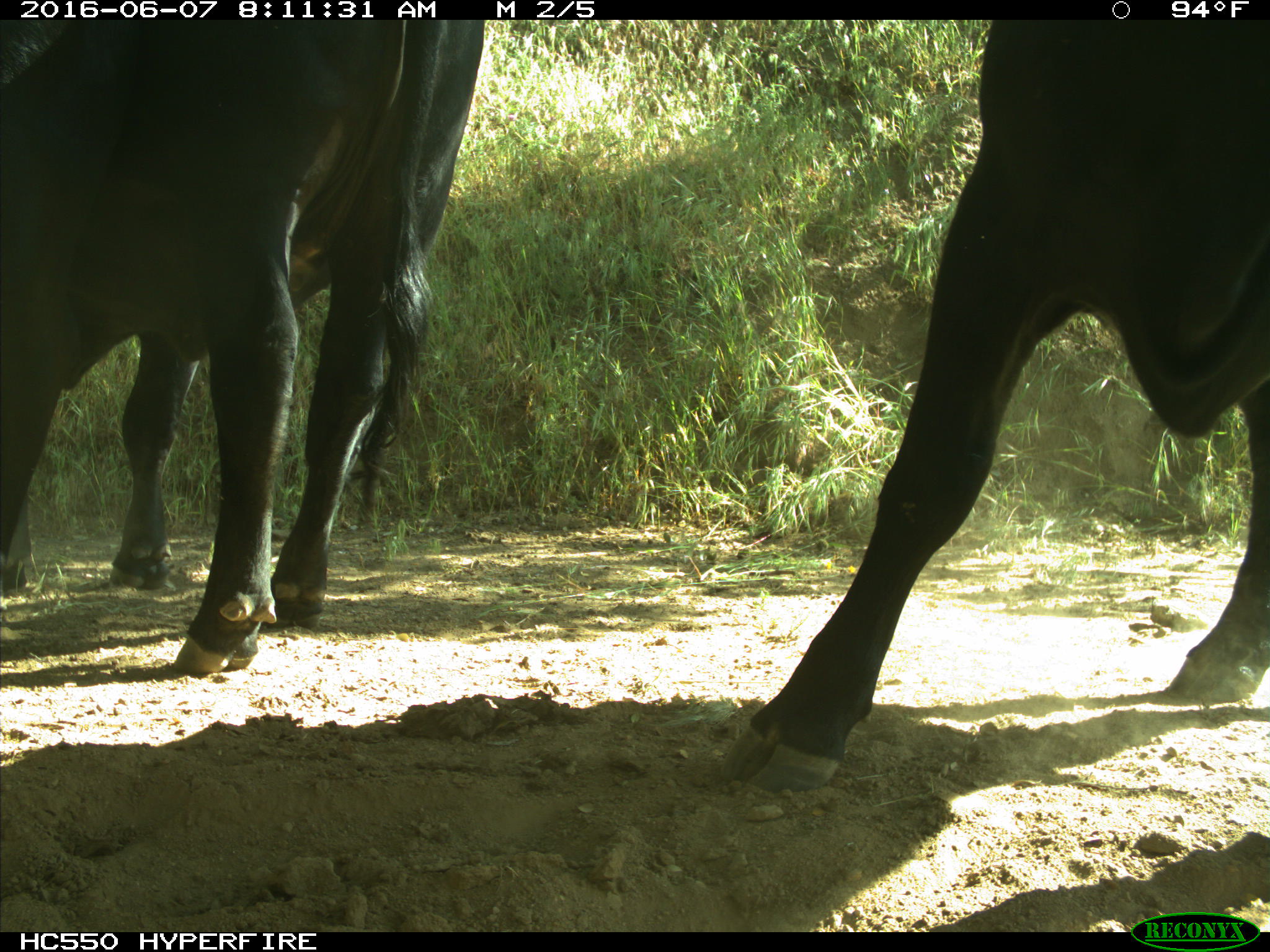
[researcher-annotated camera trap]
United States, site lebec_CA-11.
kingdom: Animalia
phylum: Chordata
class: Mammalia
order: Artiodactyla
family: Bovidae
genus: Bos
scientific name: Bos taurus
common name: domestic cow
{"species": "Bos taurus (domestic cow)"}